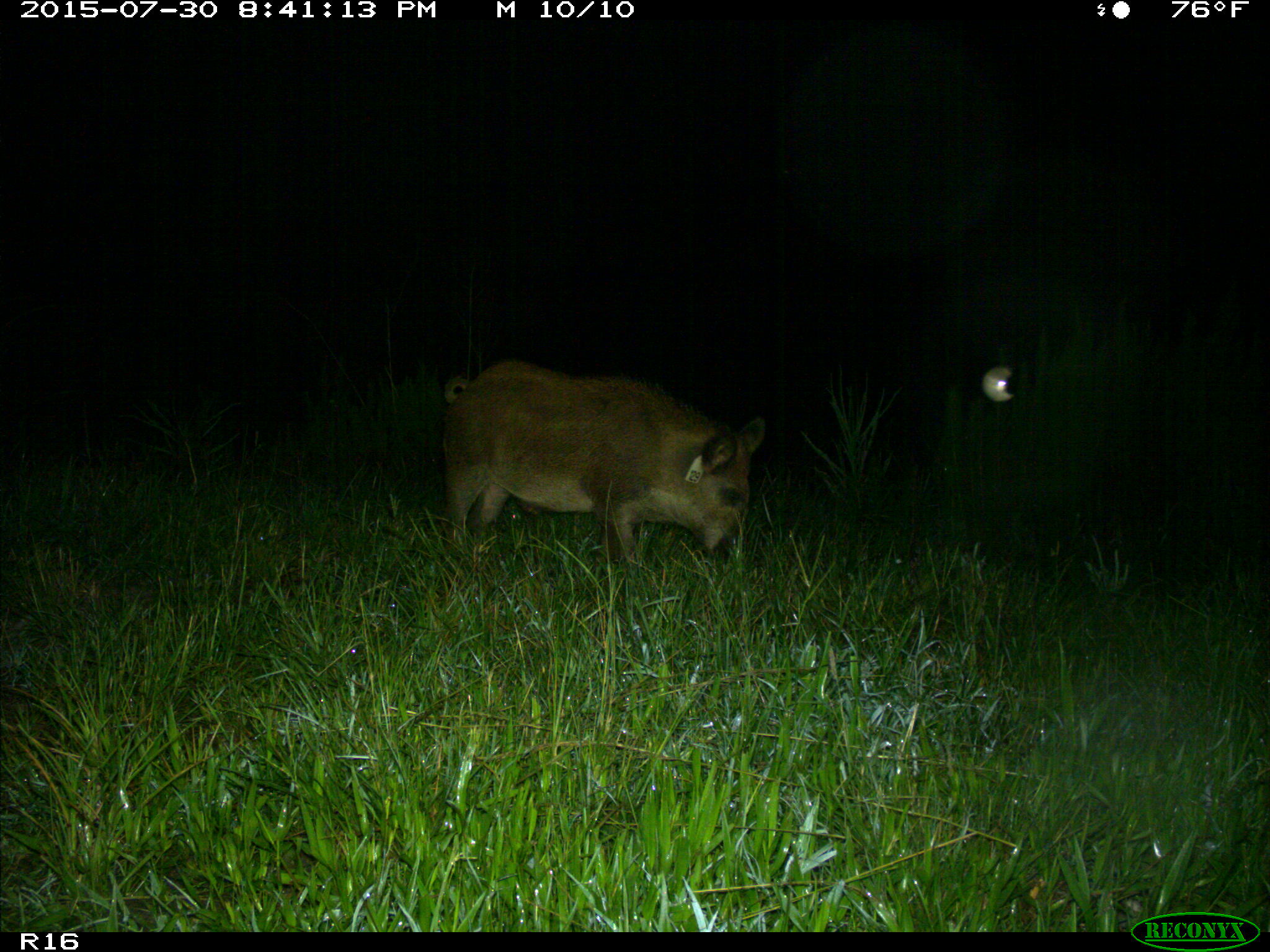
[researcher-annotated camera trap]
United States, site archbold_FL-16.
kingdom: Animalia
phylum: Chordata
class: Mammalia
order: Artiodactyla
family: Suidae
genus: Sus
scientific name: Sus scrofa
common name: wild boar